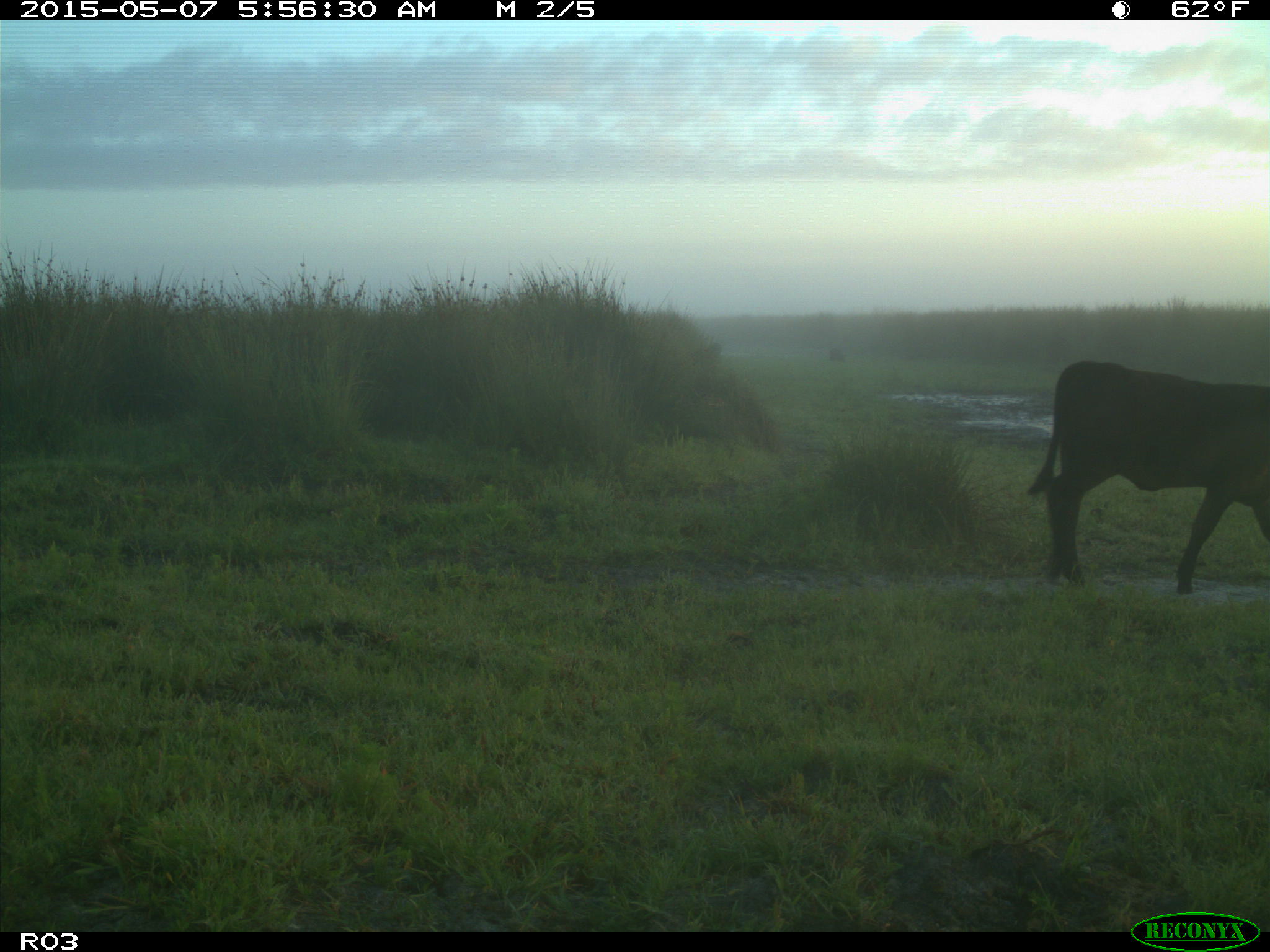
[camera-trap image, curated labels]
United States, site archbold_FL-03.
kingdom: Animalia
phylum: Chordata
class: Mammalia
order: Artiodactyla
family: Bovidae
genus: Bos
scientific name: Bos taurus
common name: domestic cow